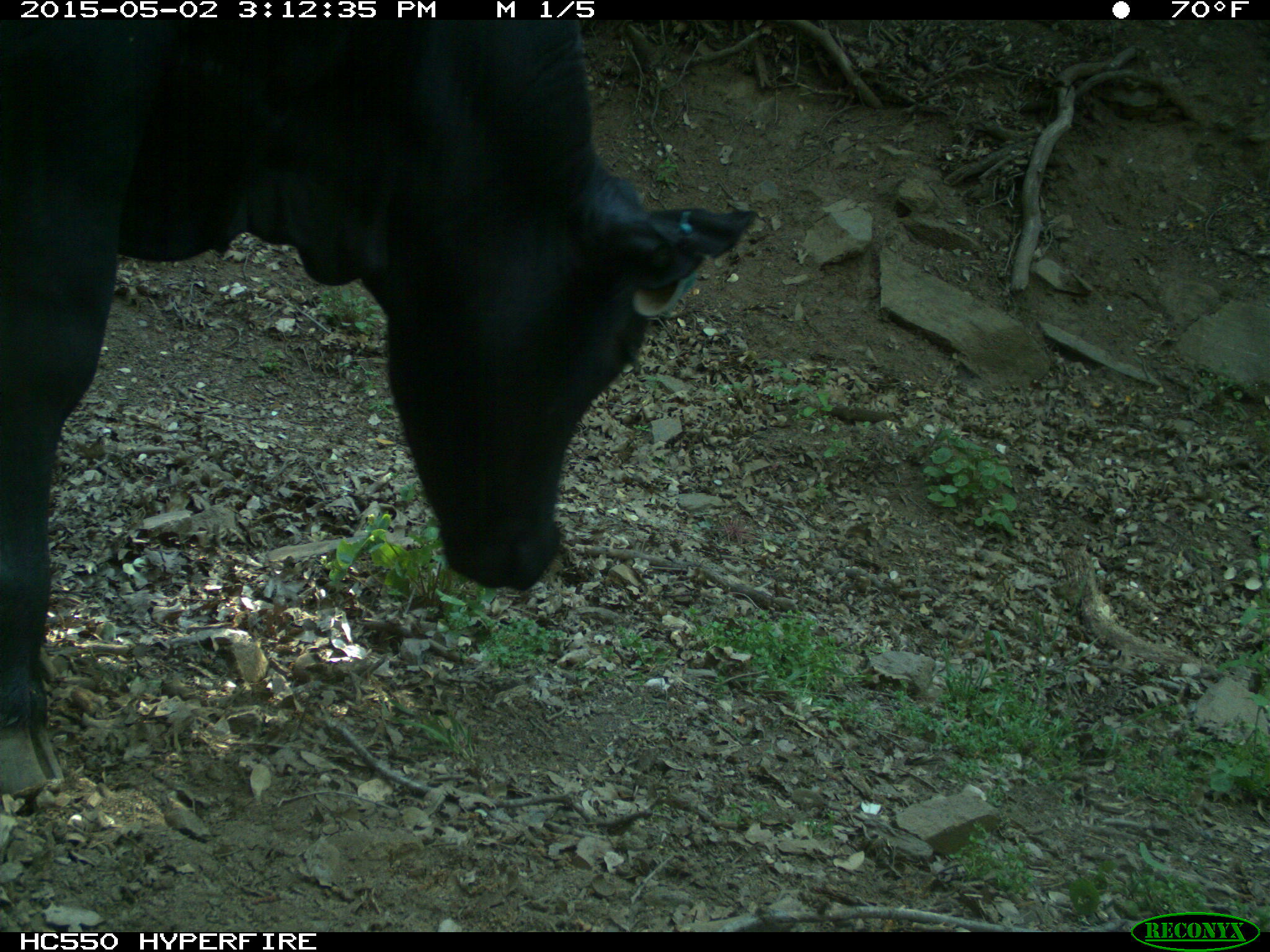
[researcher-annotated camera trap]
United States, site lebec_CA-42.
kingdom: Animalia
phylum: Chordata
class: Mammalia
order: Artiodactyla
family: Bovidae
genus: Bos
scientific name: Bos taurus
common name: domestic cow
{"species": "Bos taurus (domestic cow)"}